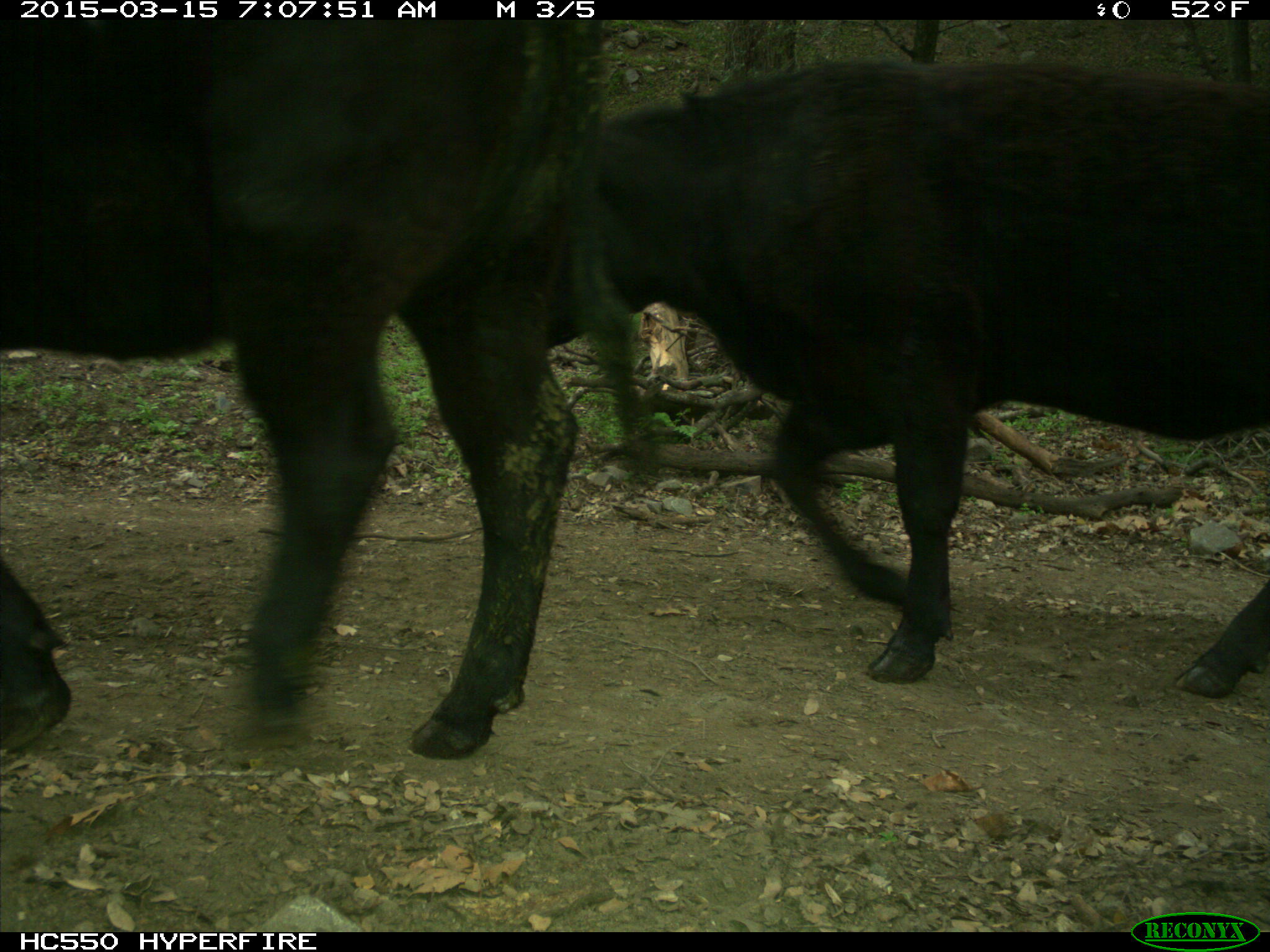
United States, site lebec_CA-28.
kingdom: Animalia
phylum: Chordata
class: Mammalia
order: Artiodactyla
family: Bovidae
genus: Bos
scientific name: Bos taurus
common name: domestic cow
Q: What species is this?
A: Bos taurus (domestic cow).